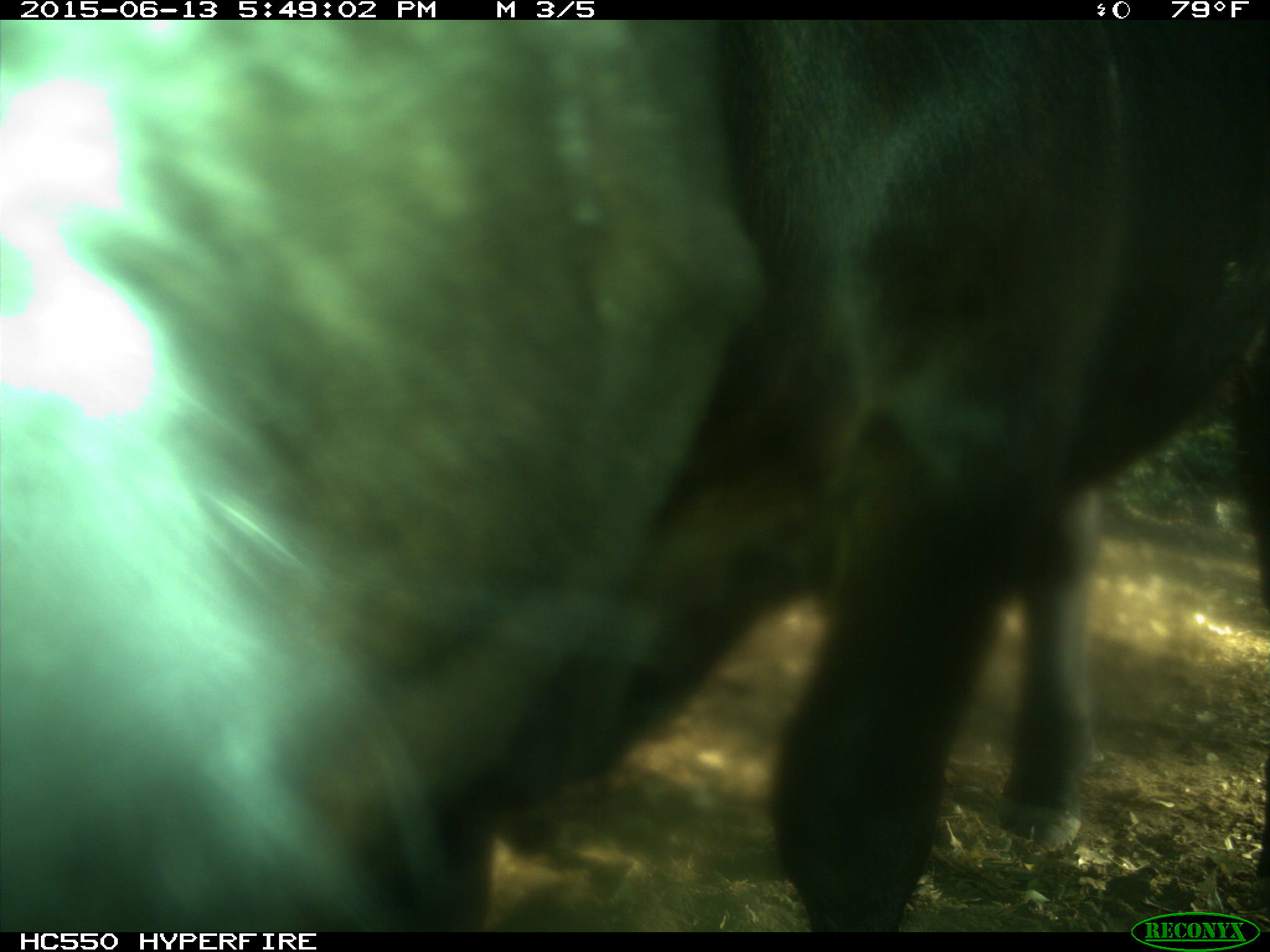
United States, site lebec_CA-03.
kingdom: Animalia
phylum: Chordata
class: Mammalia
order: Artiodactyla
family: Bovidae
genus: Bos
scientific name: Bos taurus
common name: domestic cow